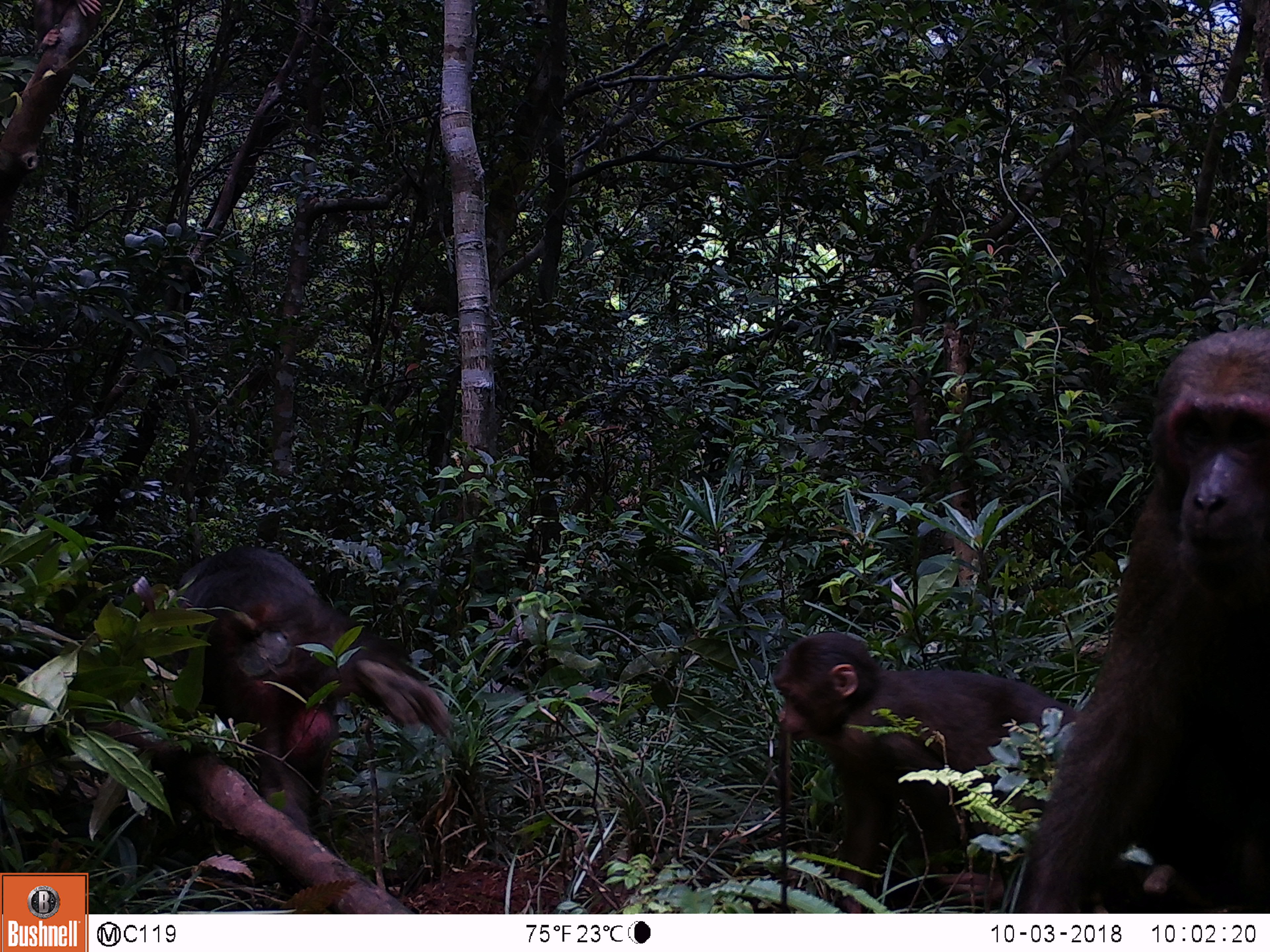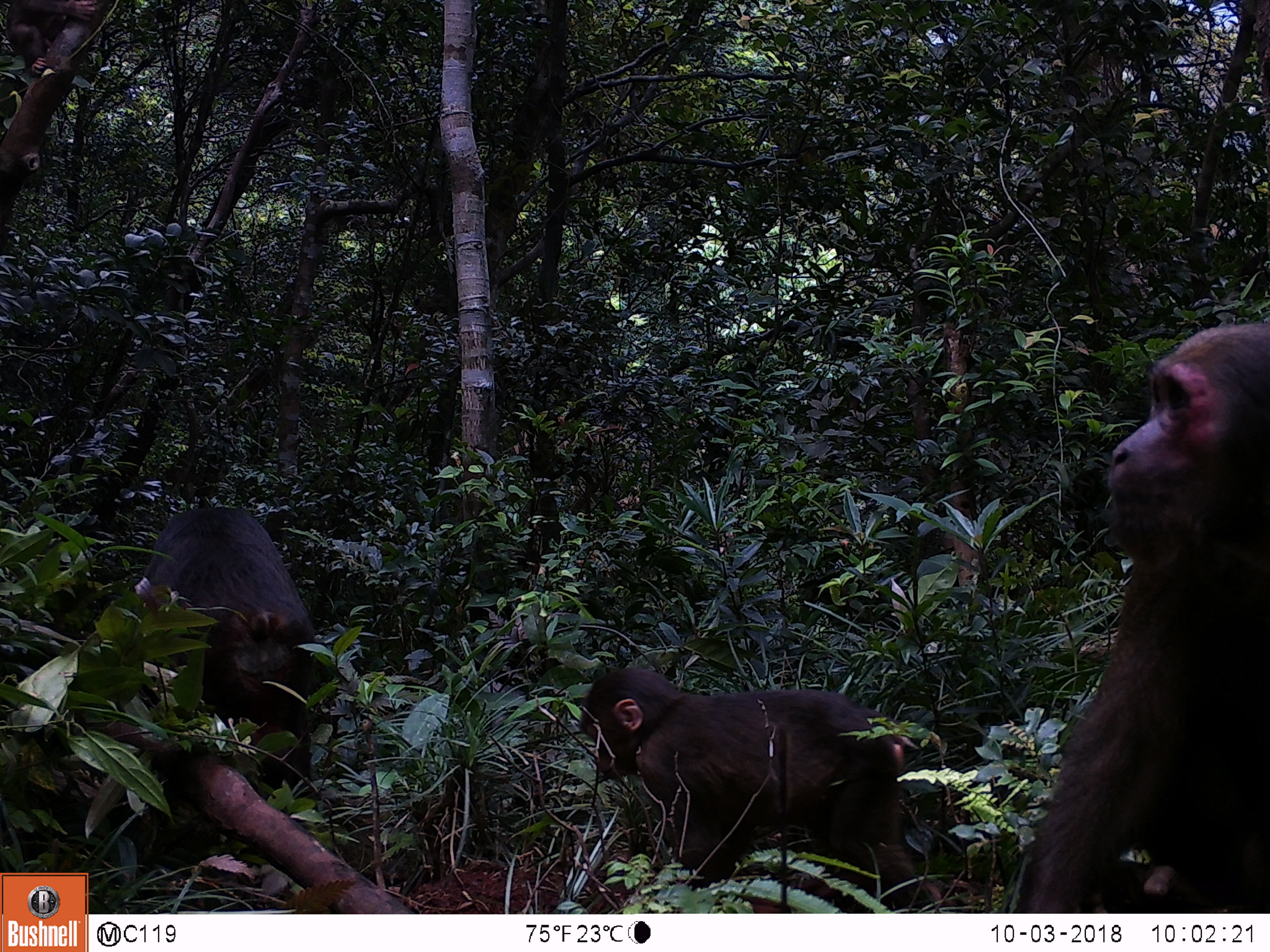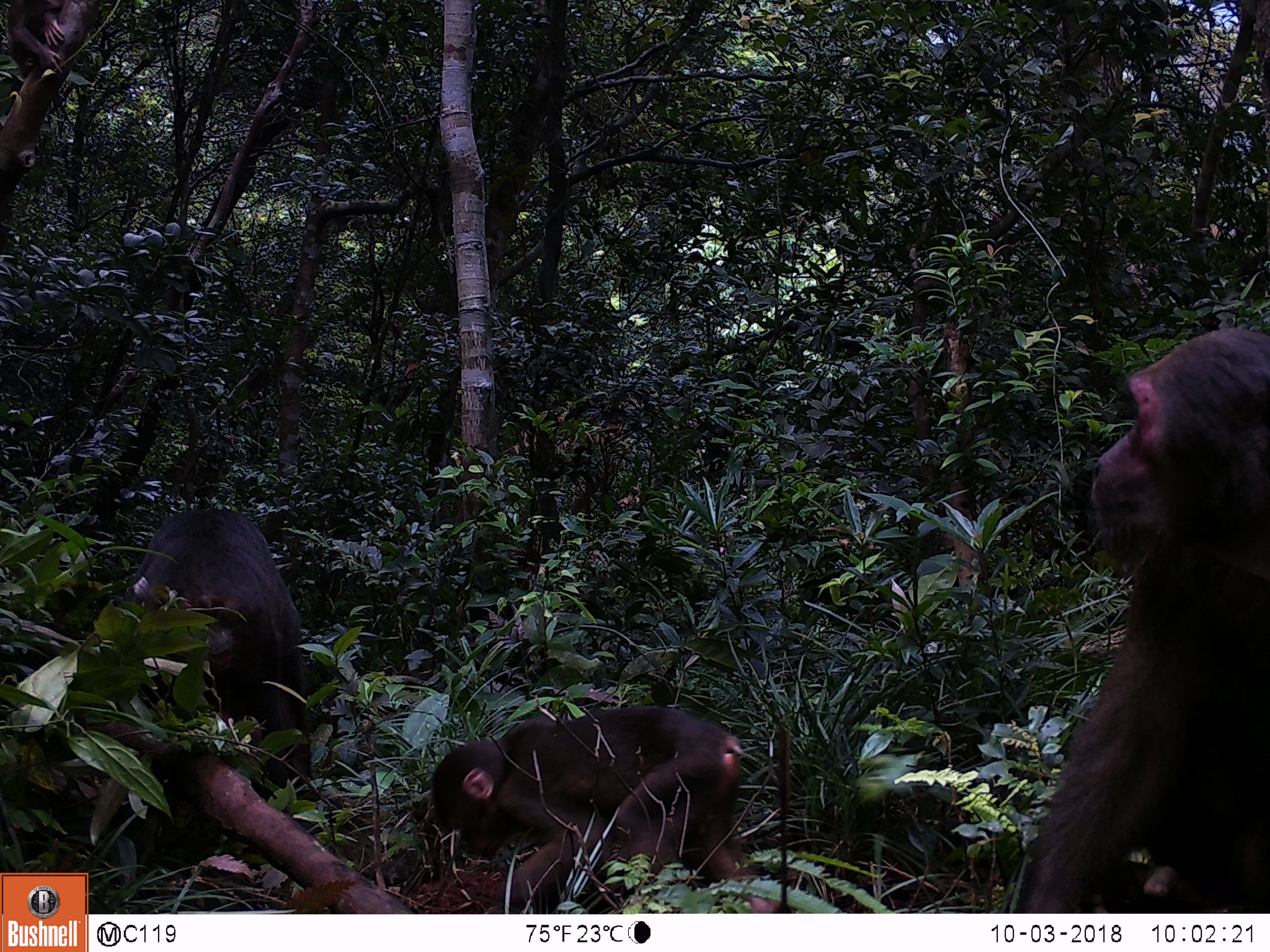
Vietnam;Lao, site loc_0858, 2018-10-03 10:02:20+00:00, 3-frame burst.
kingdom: Animalia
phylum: Chordata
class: Mammalia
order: Primates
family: Cercopithecidae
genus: Macaca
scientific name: Macaca arctoides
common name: stump-tailed macaque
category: stump tailed macaque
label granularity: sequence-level